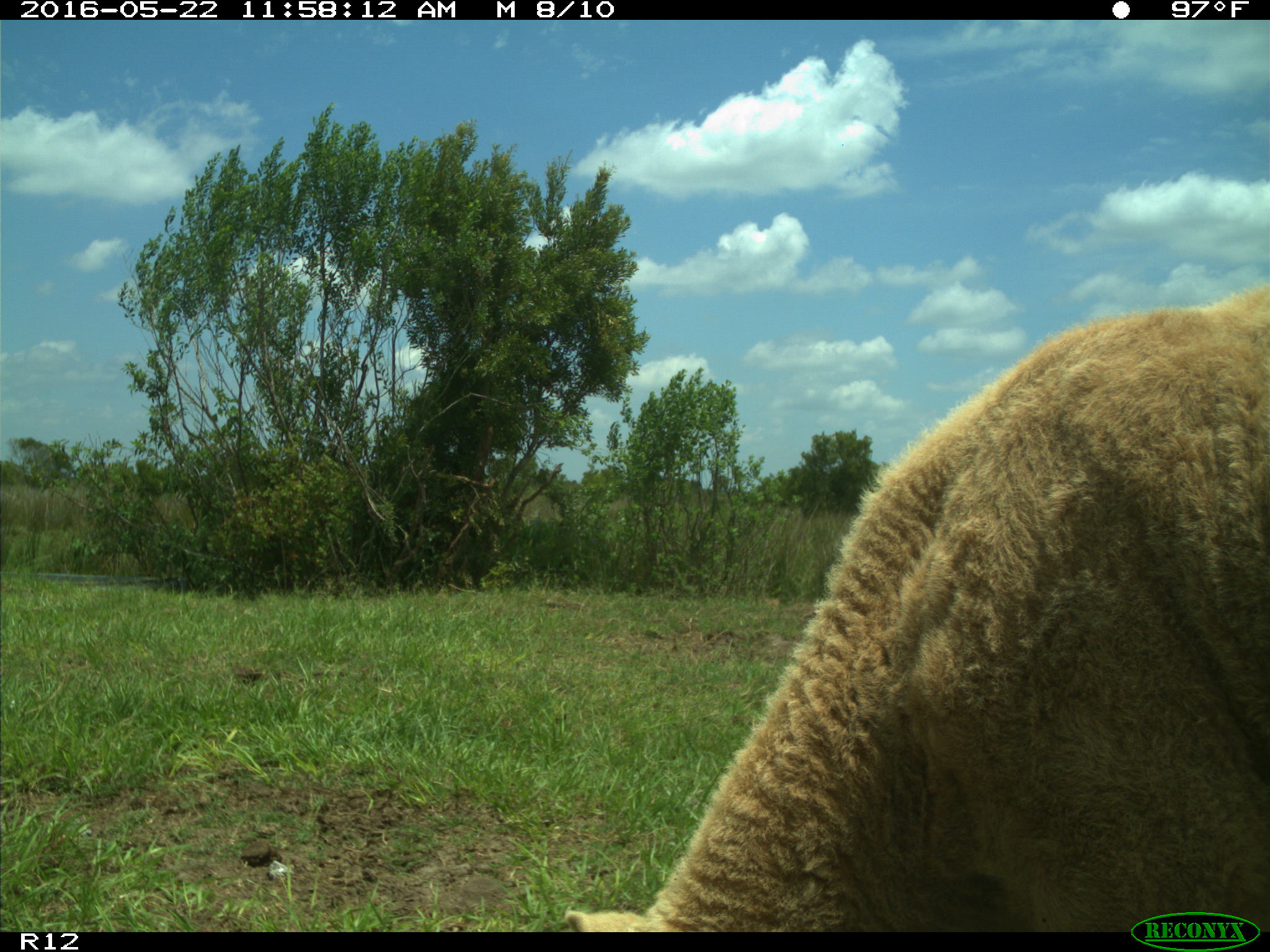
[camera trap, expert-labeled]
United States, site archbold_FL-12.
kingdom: Animalia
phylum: Chordata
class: Mammalia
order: Artiodactyla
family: Bovidae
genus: Bos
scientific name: Bos taurus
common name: domestic cow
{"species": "Bos taurus (domestic cow)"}